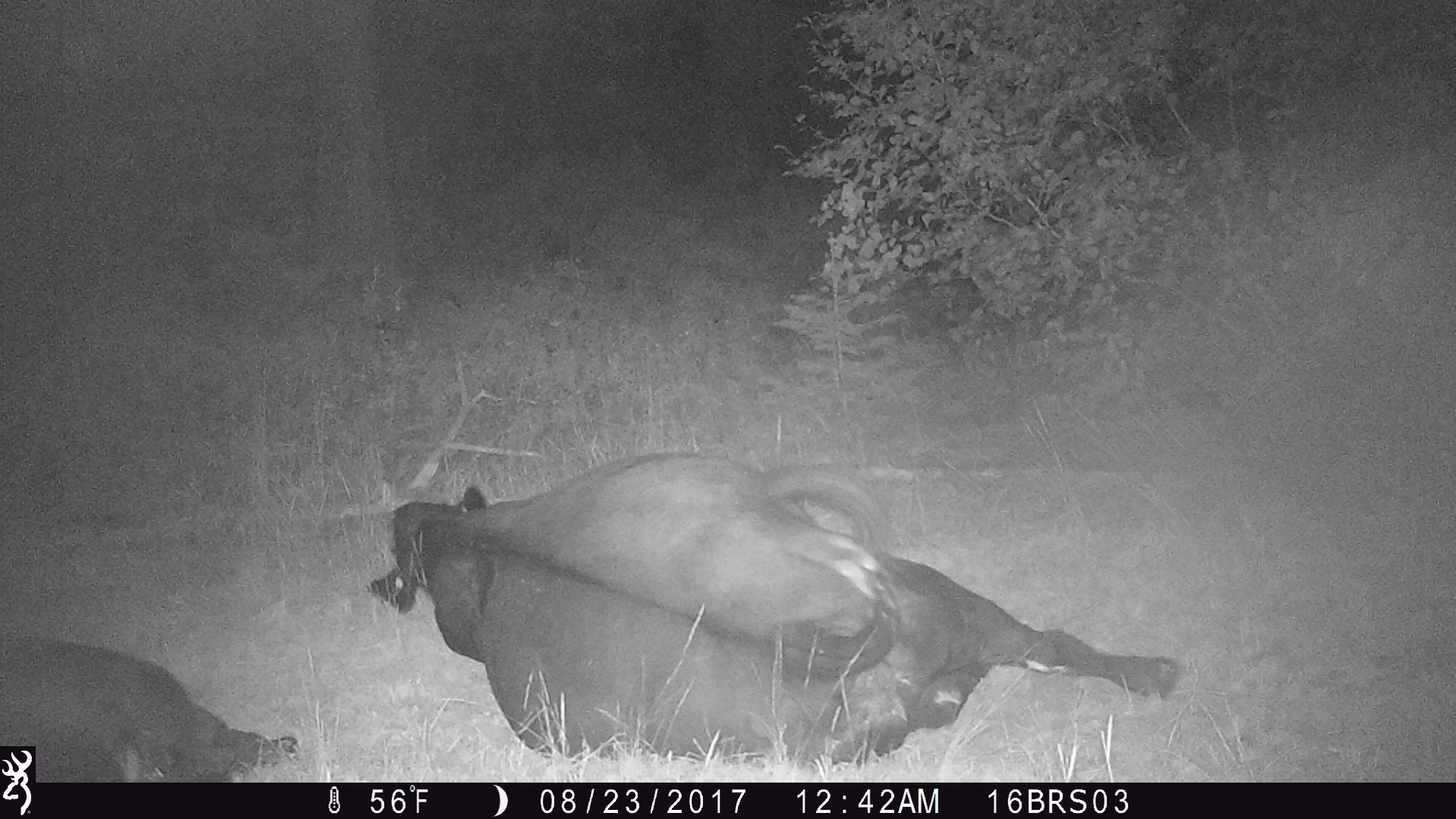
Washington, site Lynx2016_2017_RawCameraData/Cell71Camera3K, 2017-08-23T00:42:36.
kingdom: Animalia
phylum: Chordata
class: Mammalia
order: Artiodactyla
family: Bovidae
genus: Bos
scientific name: Bos taurus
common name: domestic cattle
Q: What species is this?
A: Domestic cattle (Bos taurus).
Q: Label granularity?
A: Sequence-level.